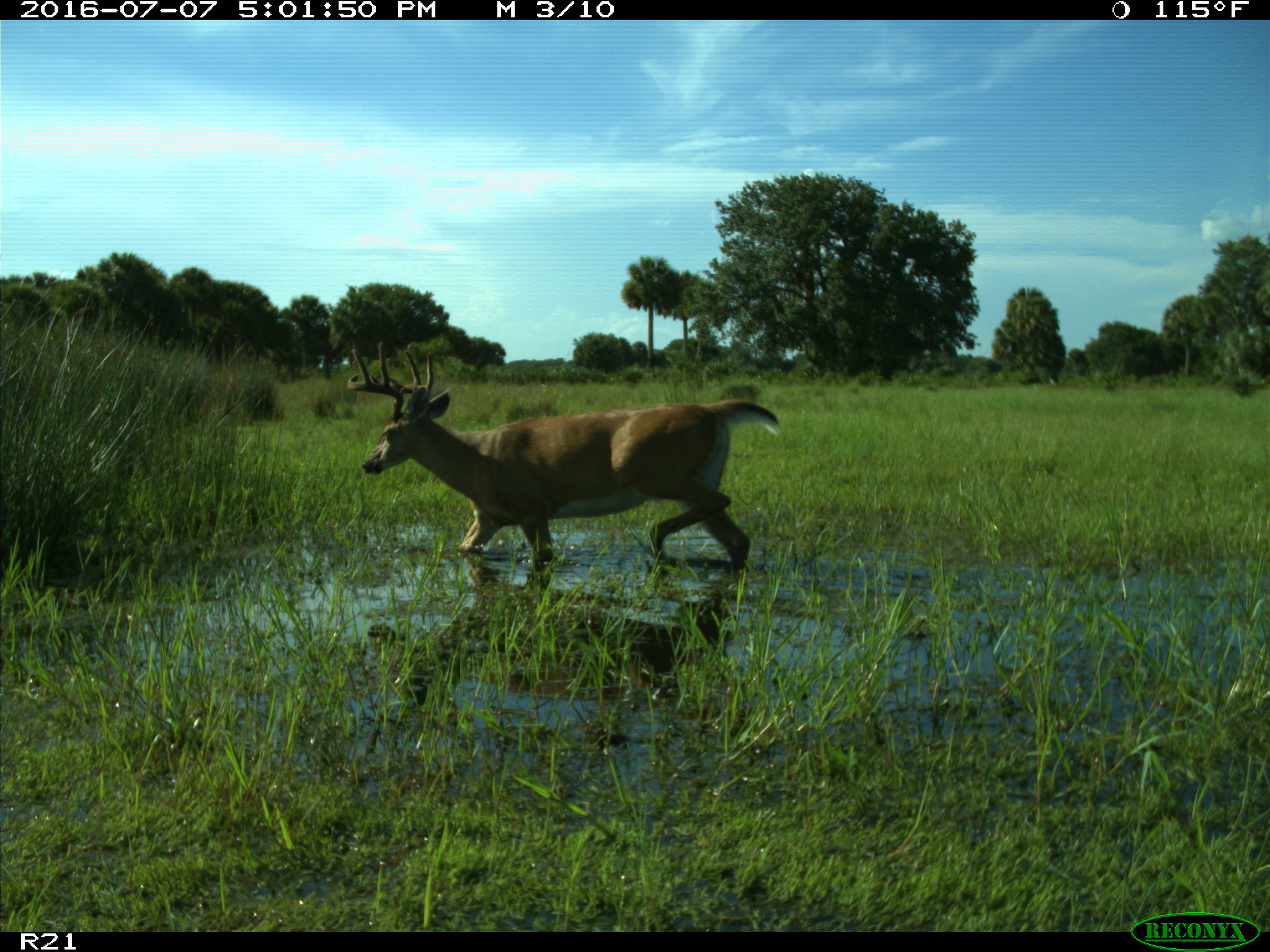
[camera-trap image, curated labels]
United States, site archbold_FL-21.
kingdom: Animalia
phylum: Chordata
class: Mammalia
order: Artiodactyla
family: Cervidae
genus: Odocoileus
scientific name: Odocoileus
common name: deer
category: unidentified deer